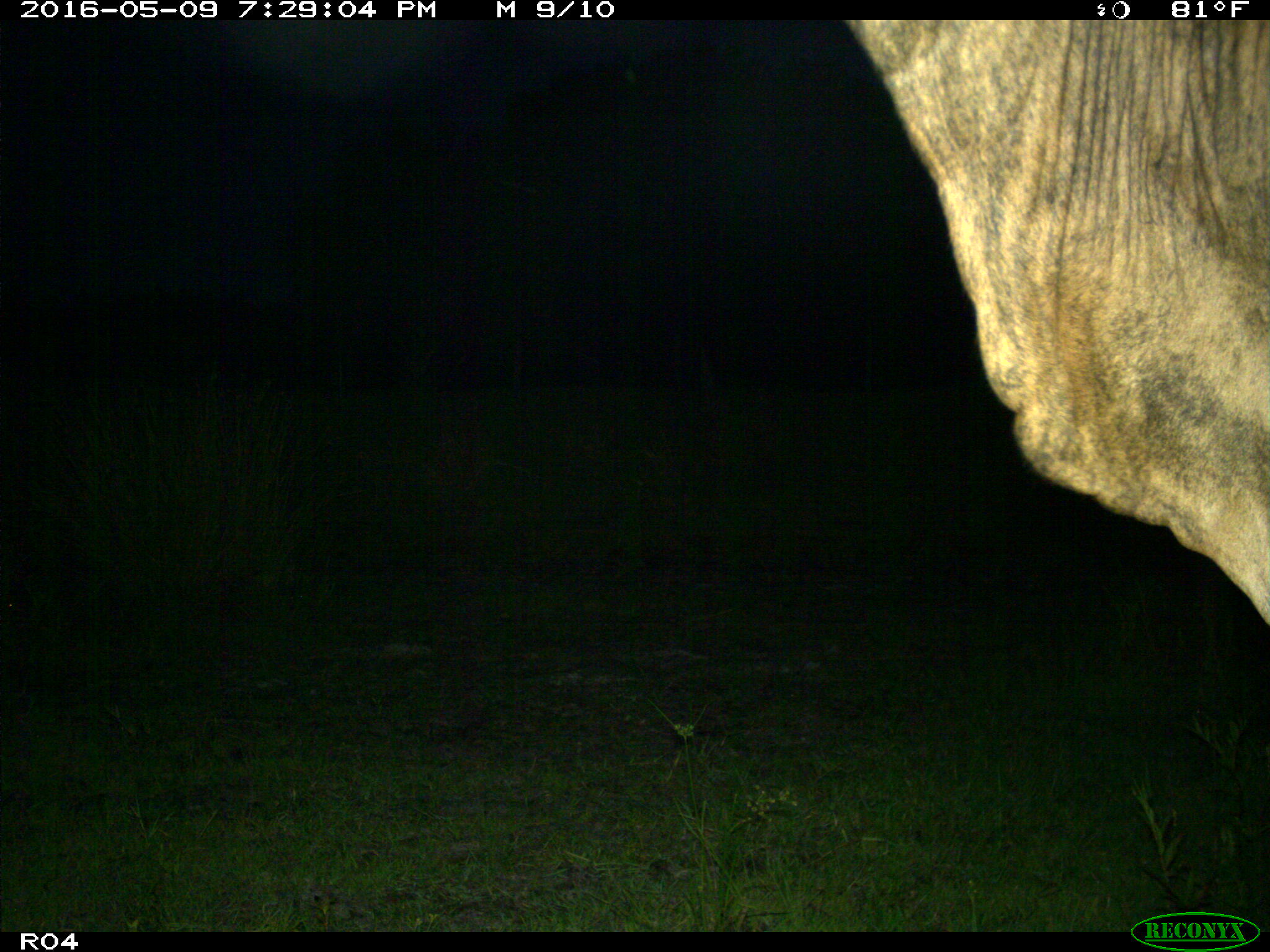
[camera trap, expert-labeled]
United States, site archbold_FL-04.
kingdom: Animalia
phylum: Chordata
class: Mammalia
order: Artiodactyla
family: Bovidae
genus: Bos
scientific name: Bos taurus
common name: domestic cow